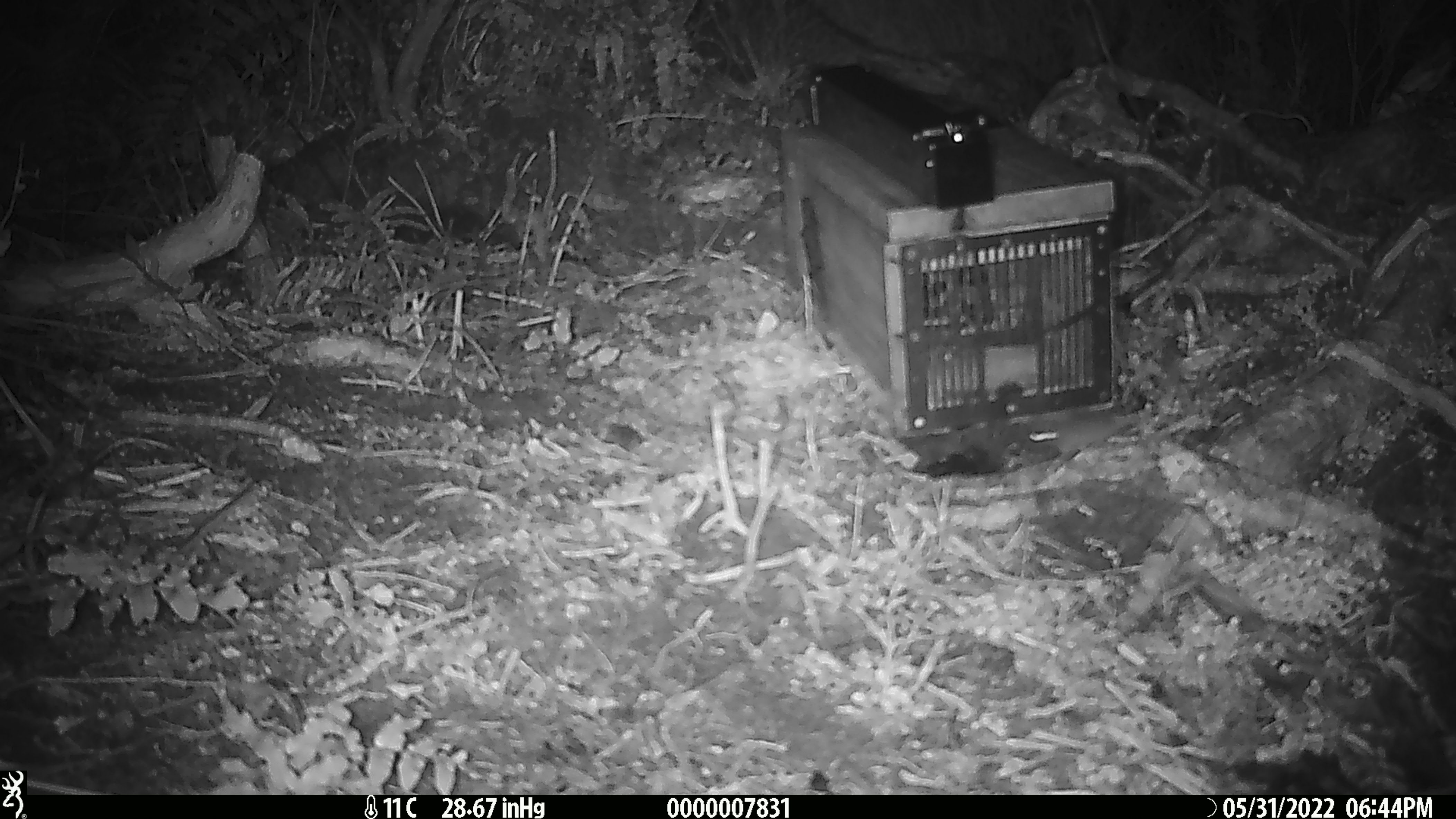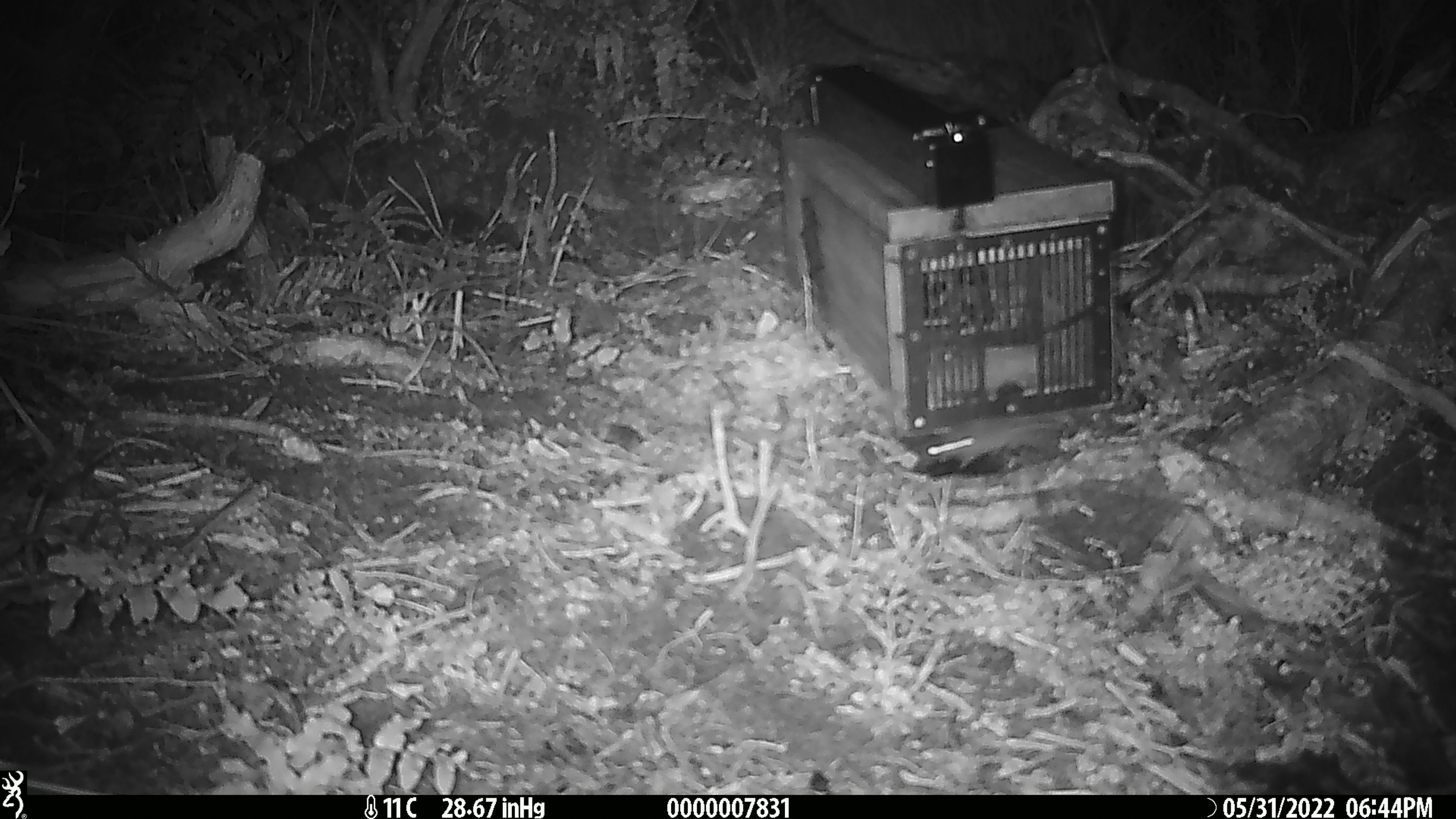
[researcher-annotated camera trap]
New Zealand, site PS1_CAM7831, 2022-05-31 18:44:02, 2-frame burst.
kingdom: Animalia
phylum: Chordata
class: Mammalia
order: Rodentia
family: Muridae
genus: Mus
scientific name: Mus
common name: mouse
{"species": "mouse (Mus)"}